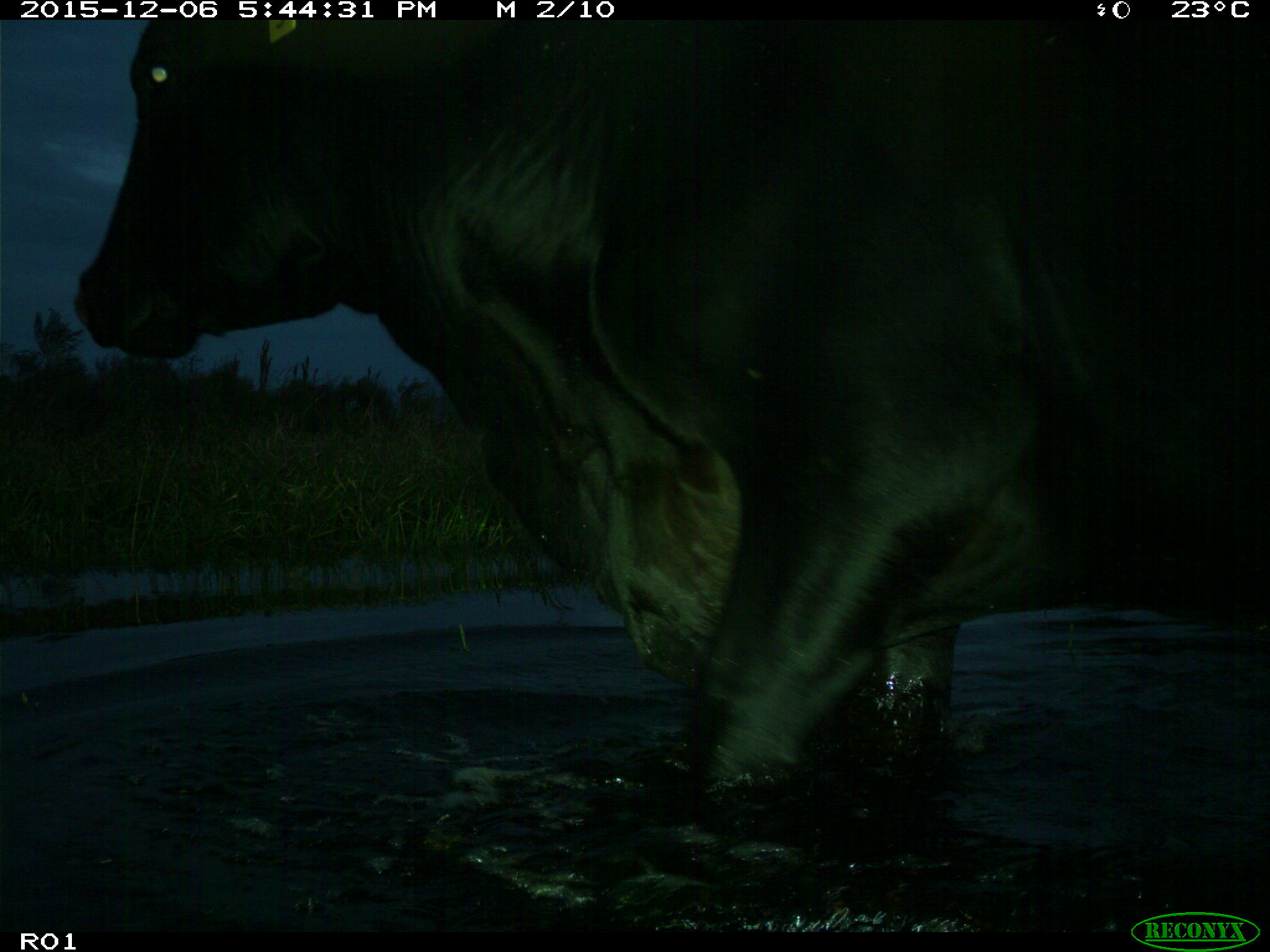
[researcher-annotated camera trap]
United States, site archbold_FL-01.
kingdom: Animalia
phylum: Chordata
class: Mammalia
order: Artiodactyla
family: Bovidae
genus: Bos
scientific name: Bos taurus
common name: domestic cow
Bos taurus (domestic cow).